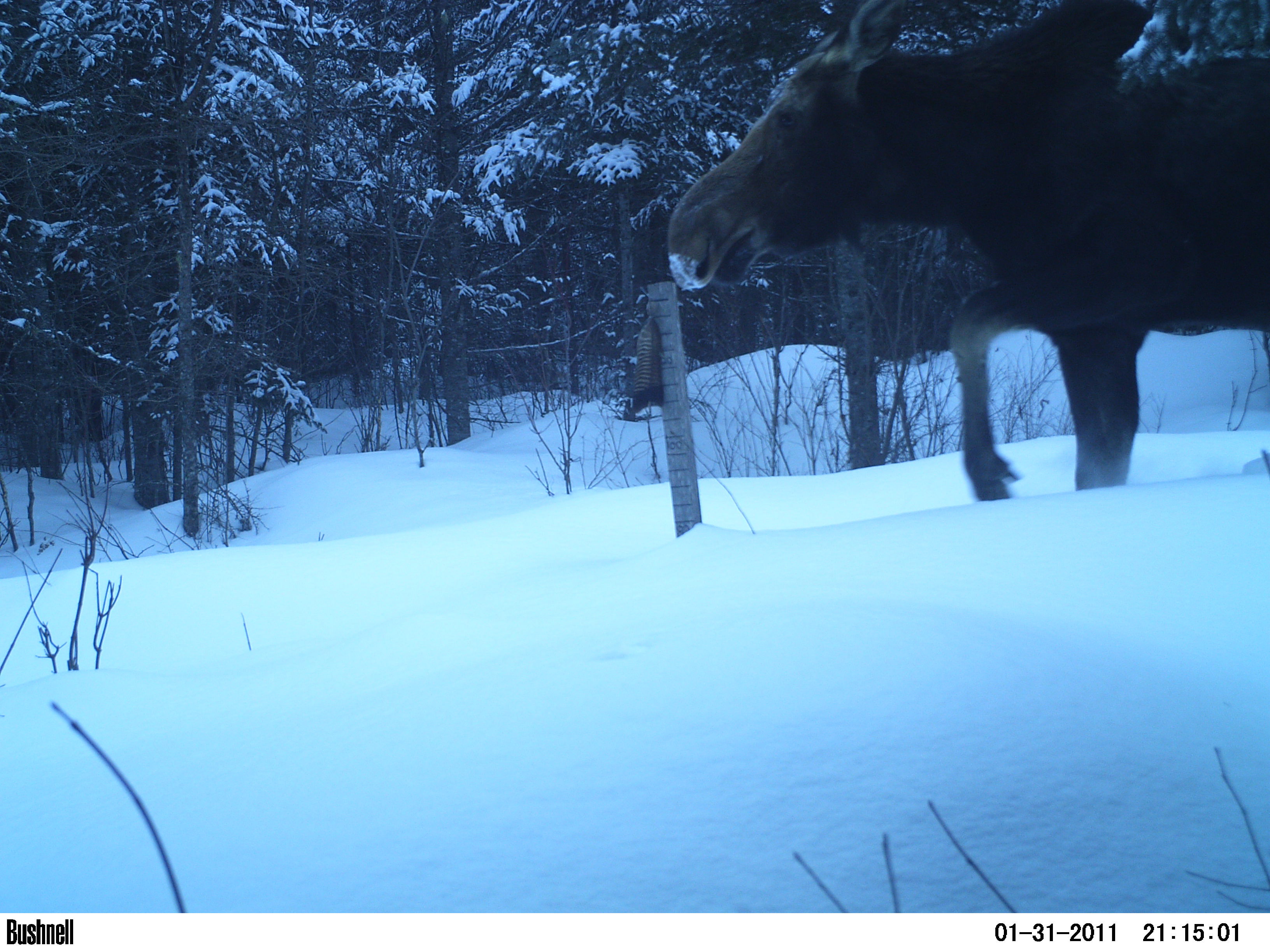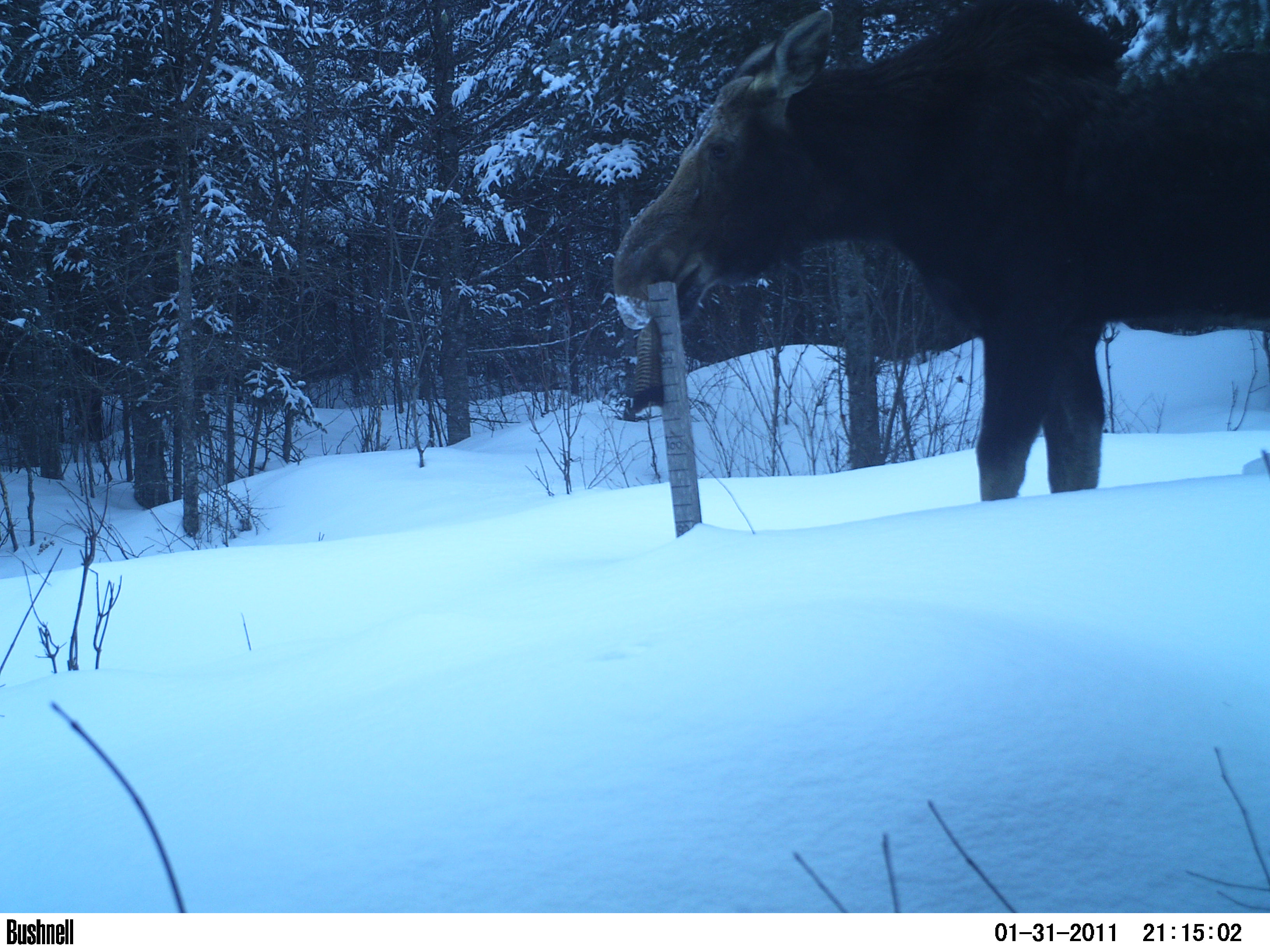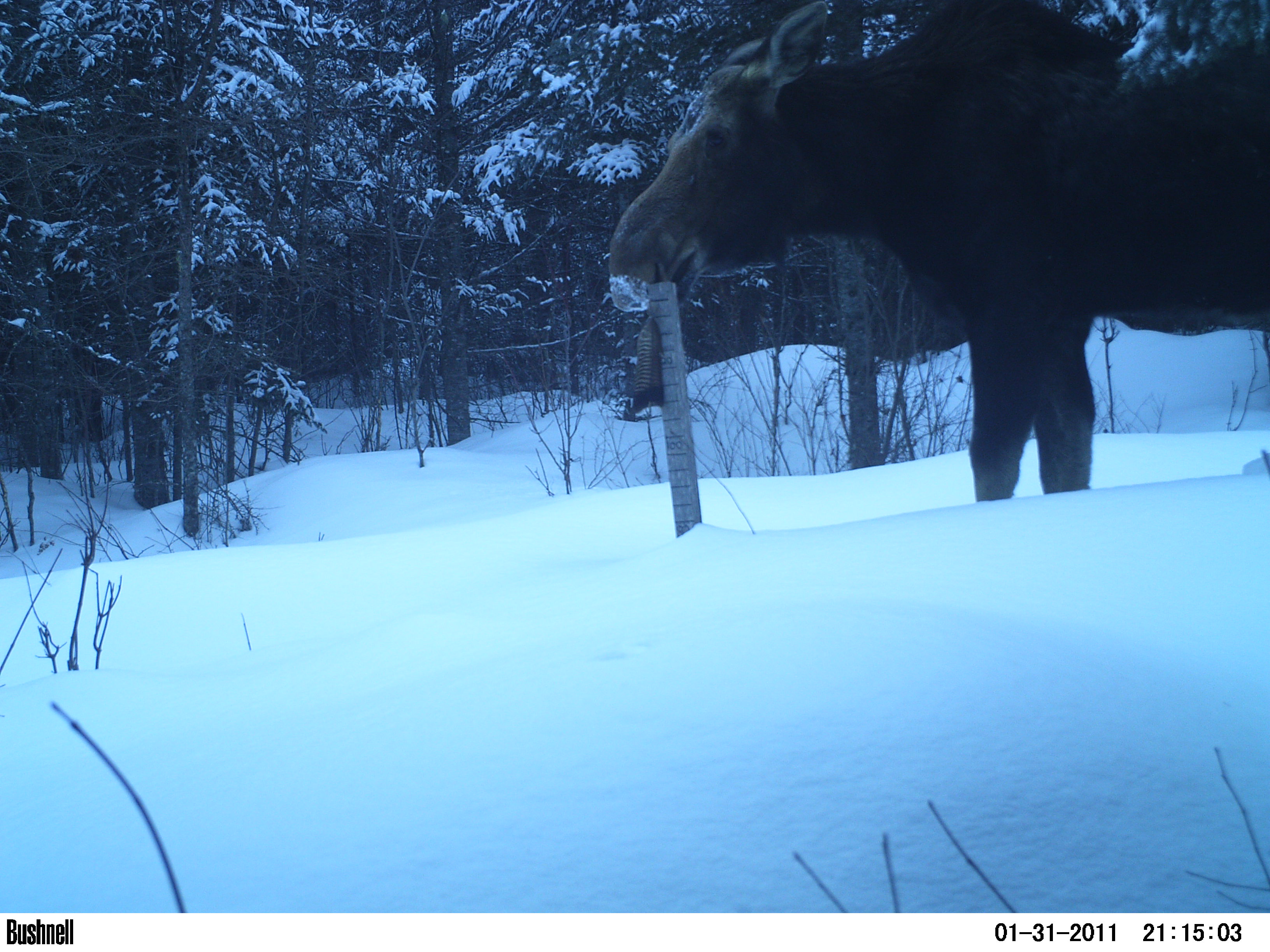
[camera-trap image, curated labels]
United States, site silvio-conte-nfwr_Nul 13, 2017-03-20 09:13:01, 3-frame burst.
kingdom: Animalia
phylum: Chordata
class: Mammalia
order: Artiodactyla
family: Cervidae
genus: Alces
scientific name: Alces alces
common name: moose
Moose (Alces alces).